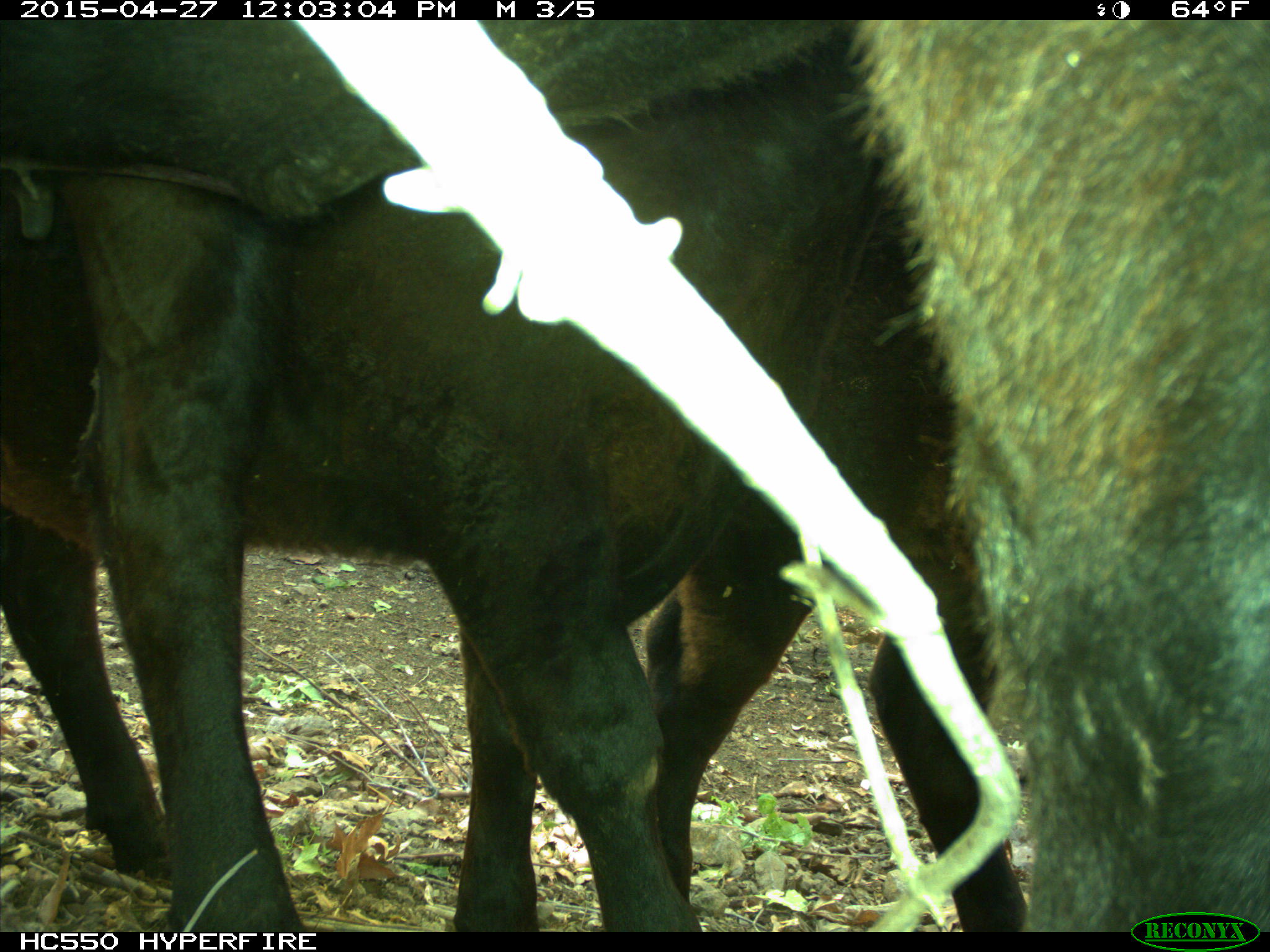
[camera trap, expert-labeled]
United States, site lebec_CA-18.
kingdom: Animalia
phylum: Chordata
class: Mammalia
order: Artiodactyla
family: Bovidae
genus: Bos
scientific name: Bos taurus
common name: domestic cow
Bos taurus (domestic cow).